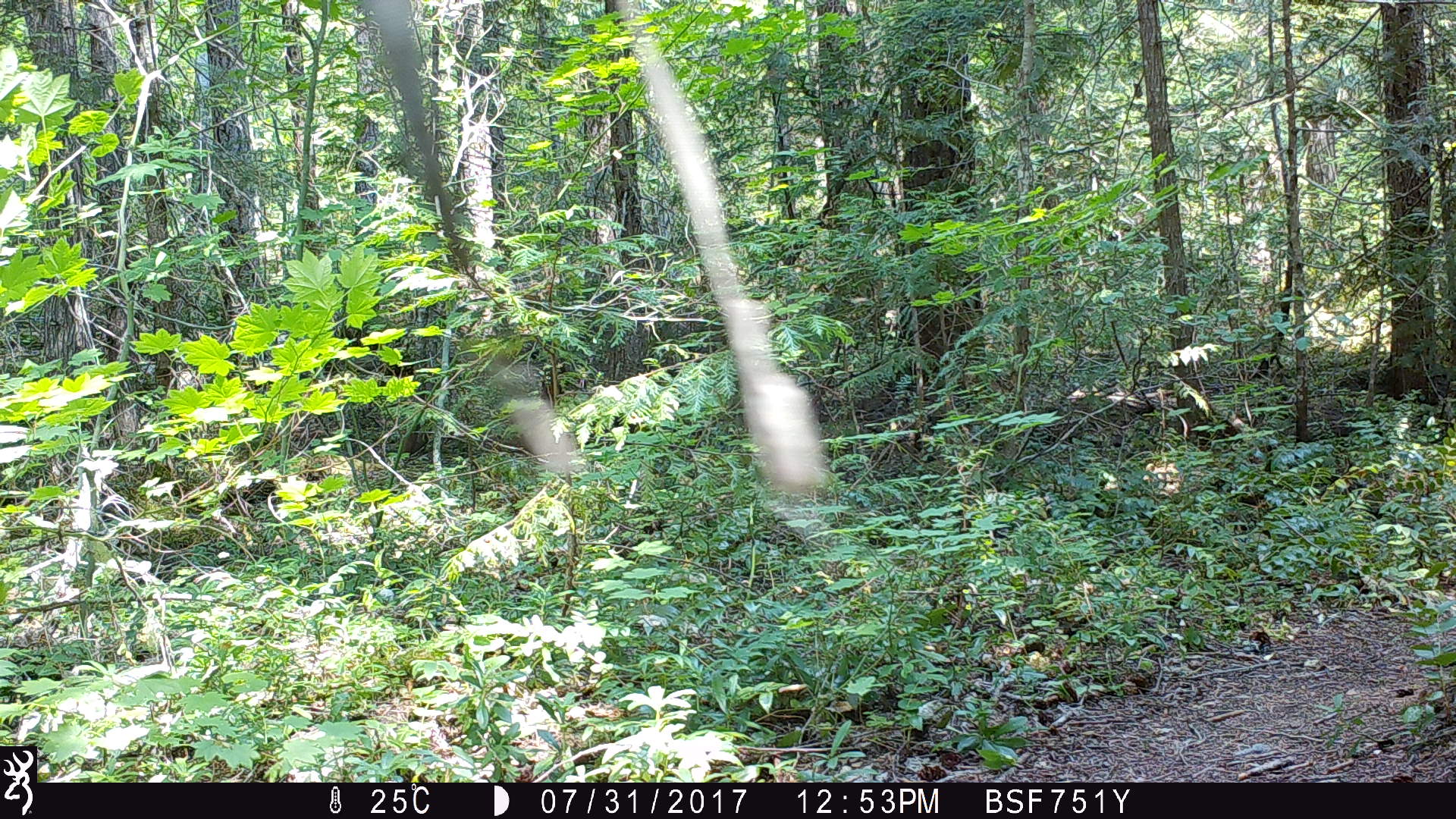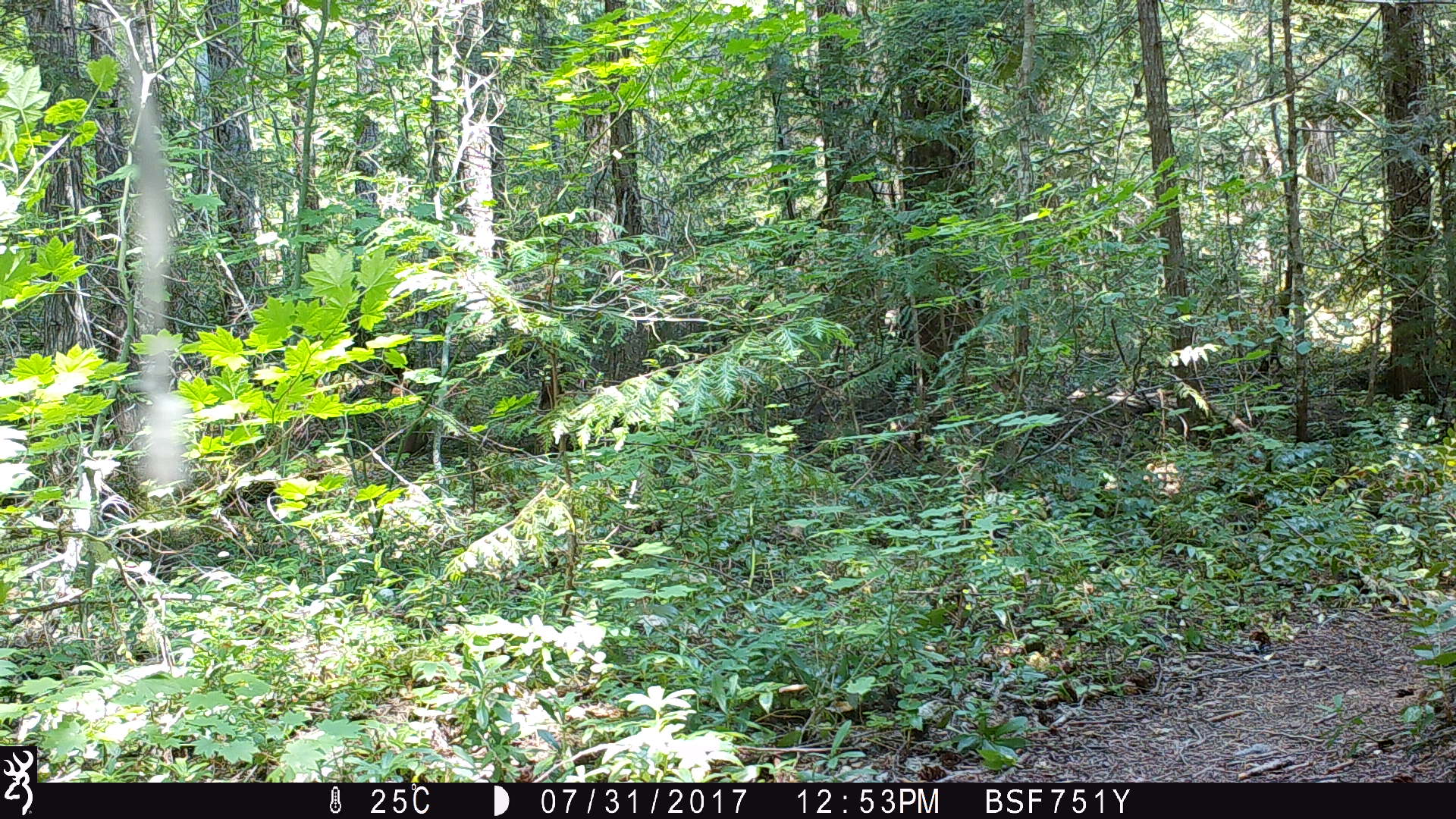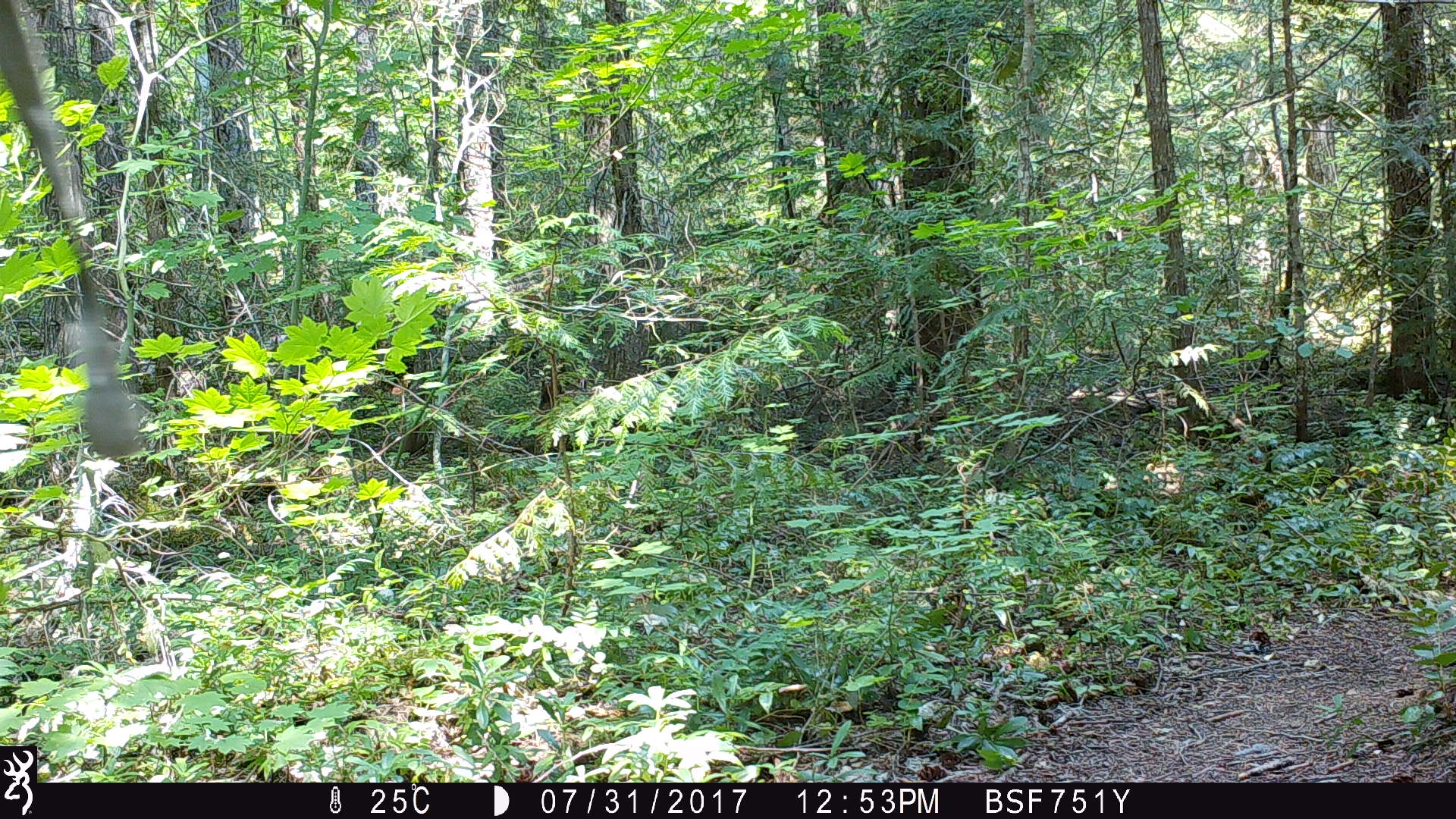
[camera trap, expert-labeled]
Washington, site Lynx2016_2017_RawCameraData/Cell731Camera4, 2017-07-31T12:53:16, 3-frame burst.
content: unidentified animal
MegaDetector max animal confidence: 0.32